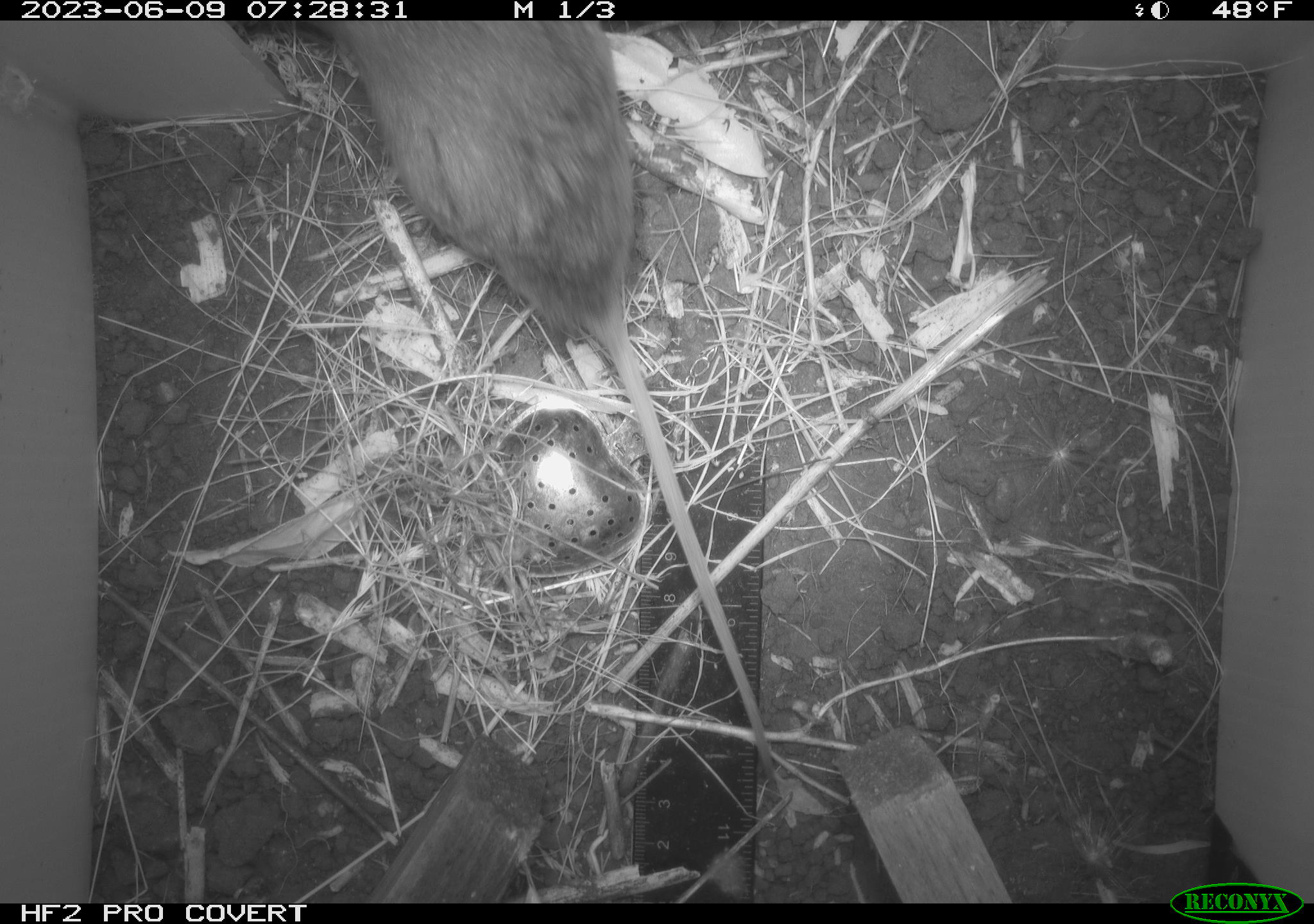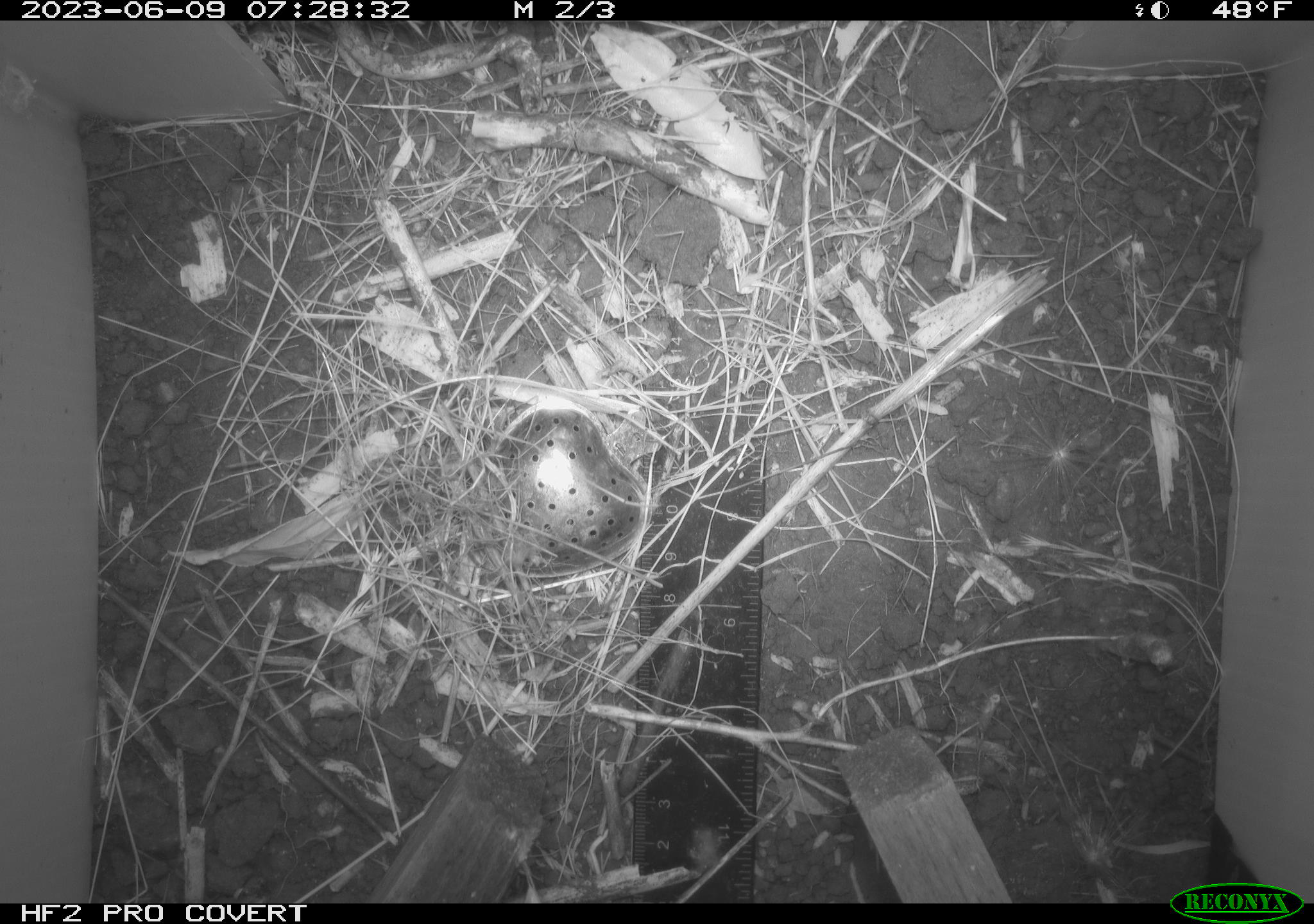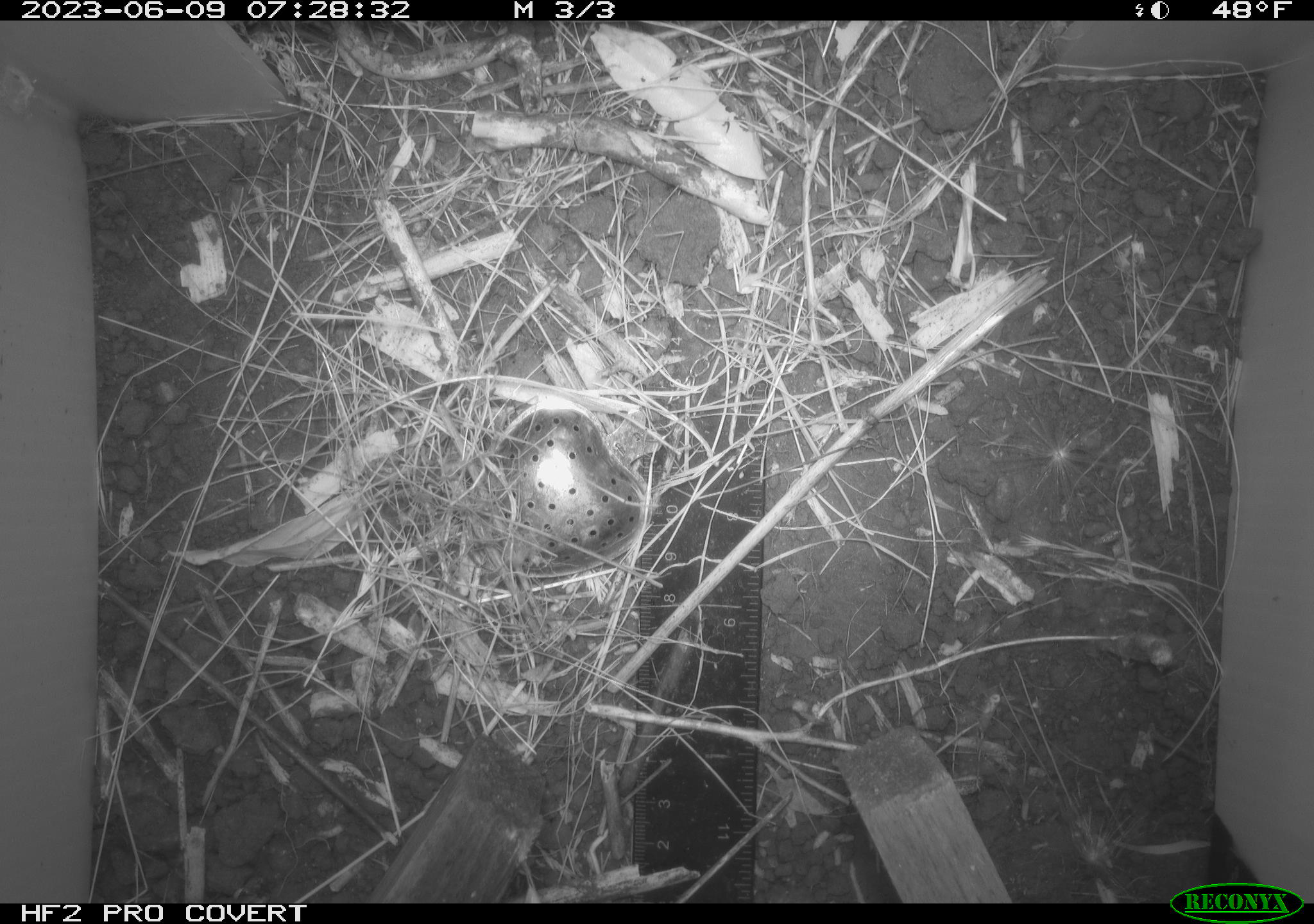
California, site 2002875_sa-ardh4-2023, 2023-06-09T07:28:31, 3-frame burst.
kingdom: Animalia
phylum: Chordata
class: Mammalia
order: Rodentia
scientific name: Rodentia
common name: mouse species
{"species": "mouse species (Rodentia)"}